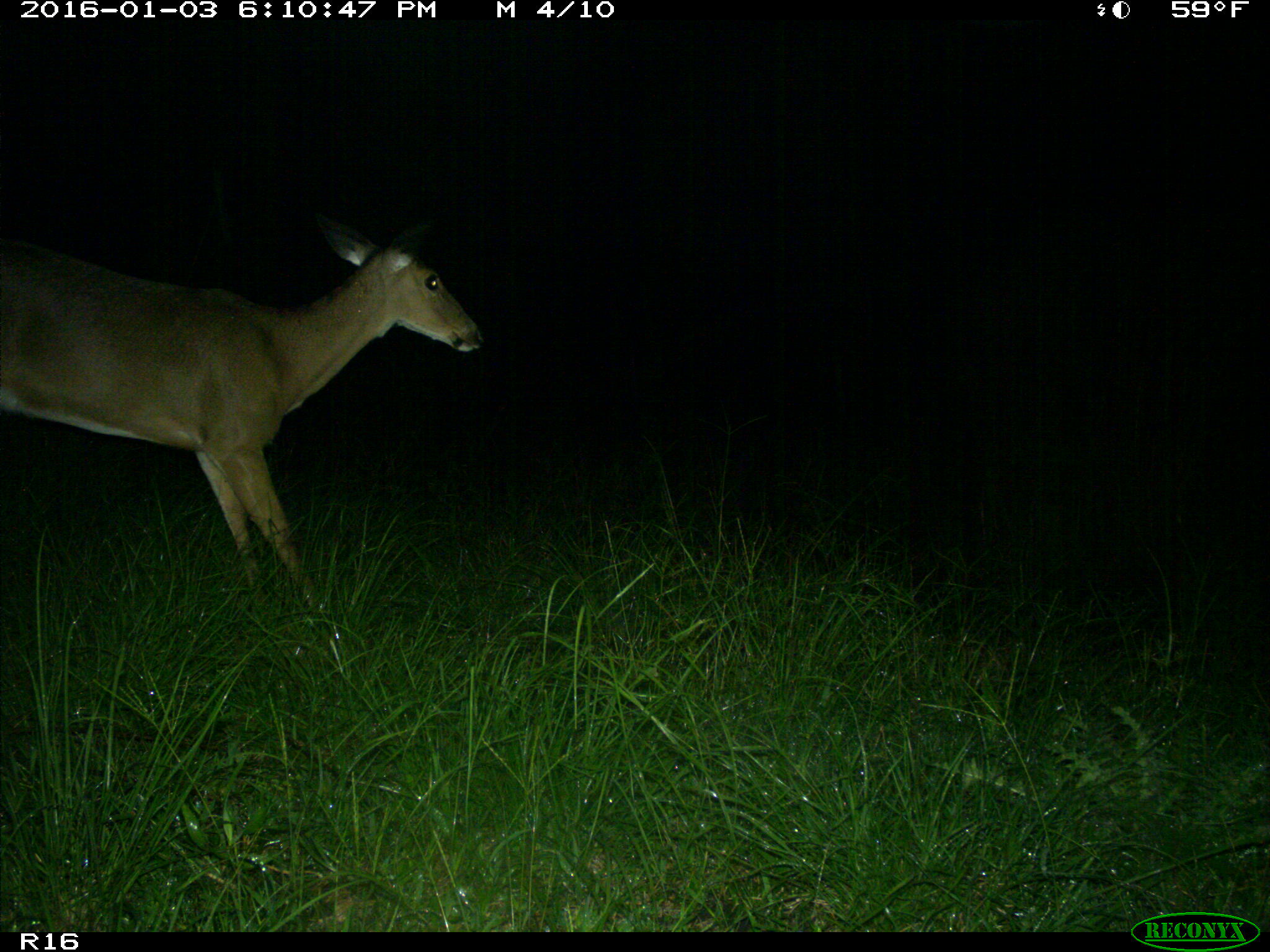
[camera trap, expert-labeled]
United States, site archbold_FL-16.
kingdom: Animalia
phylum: Chordata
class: Mammalia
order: Artiodactyla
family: Cervidae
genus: Odocoileus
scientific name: Odocoileus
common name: deer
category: unidentified deer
Unidentified deer (deer) (Odocoileus).